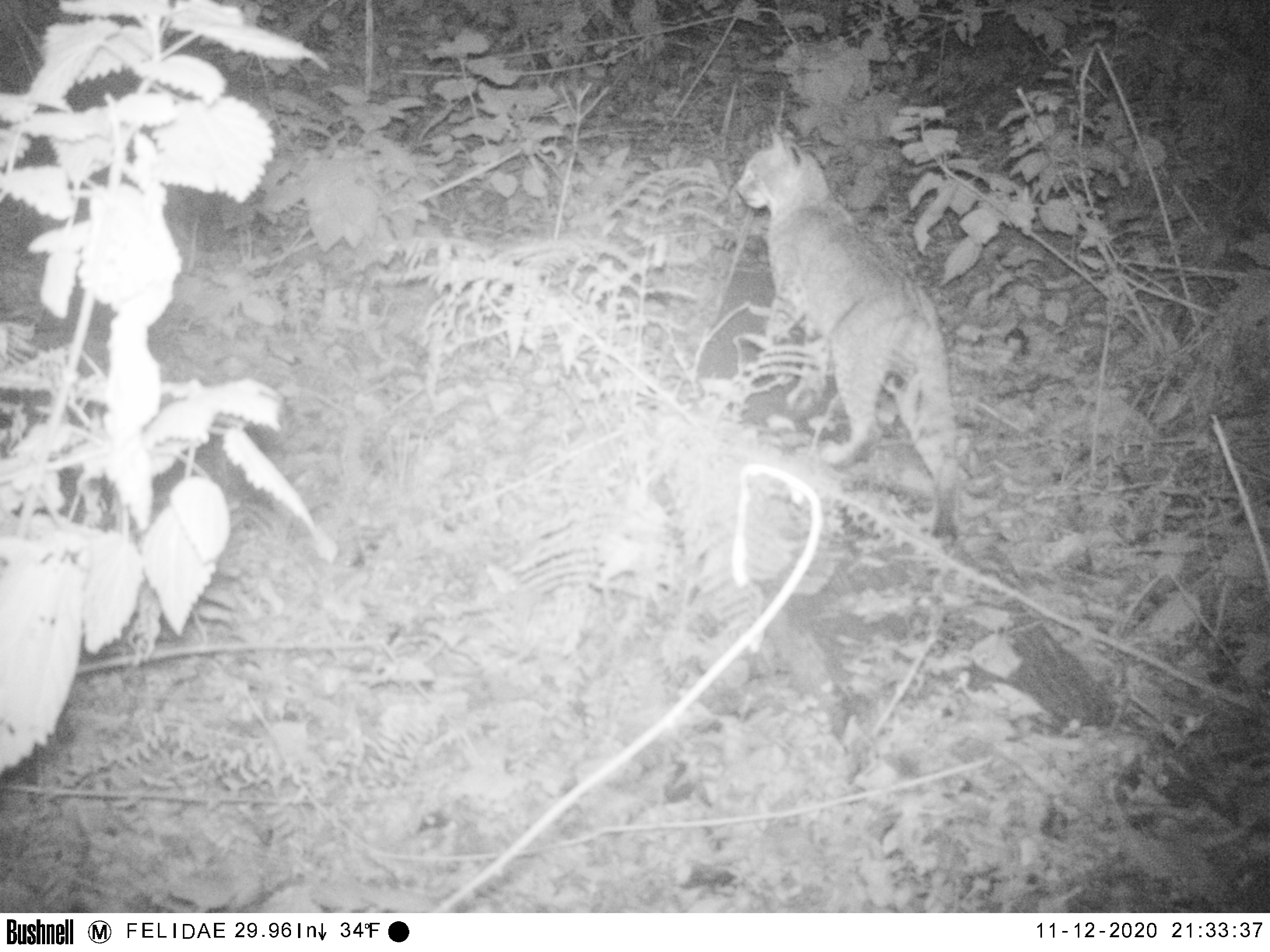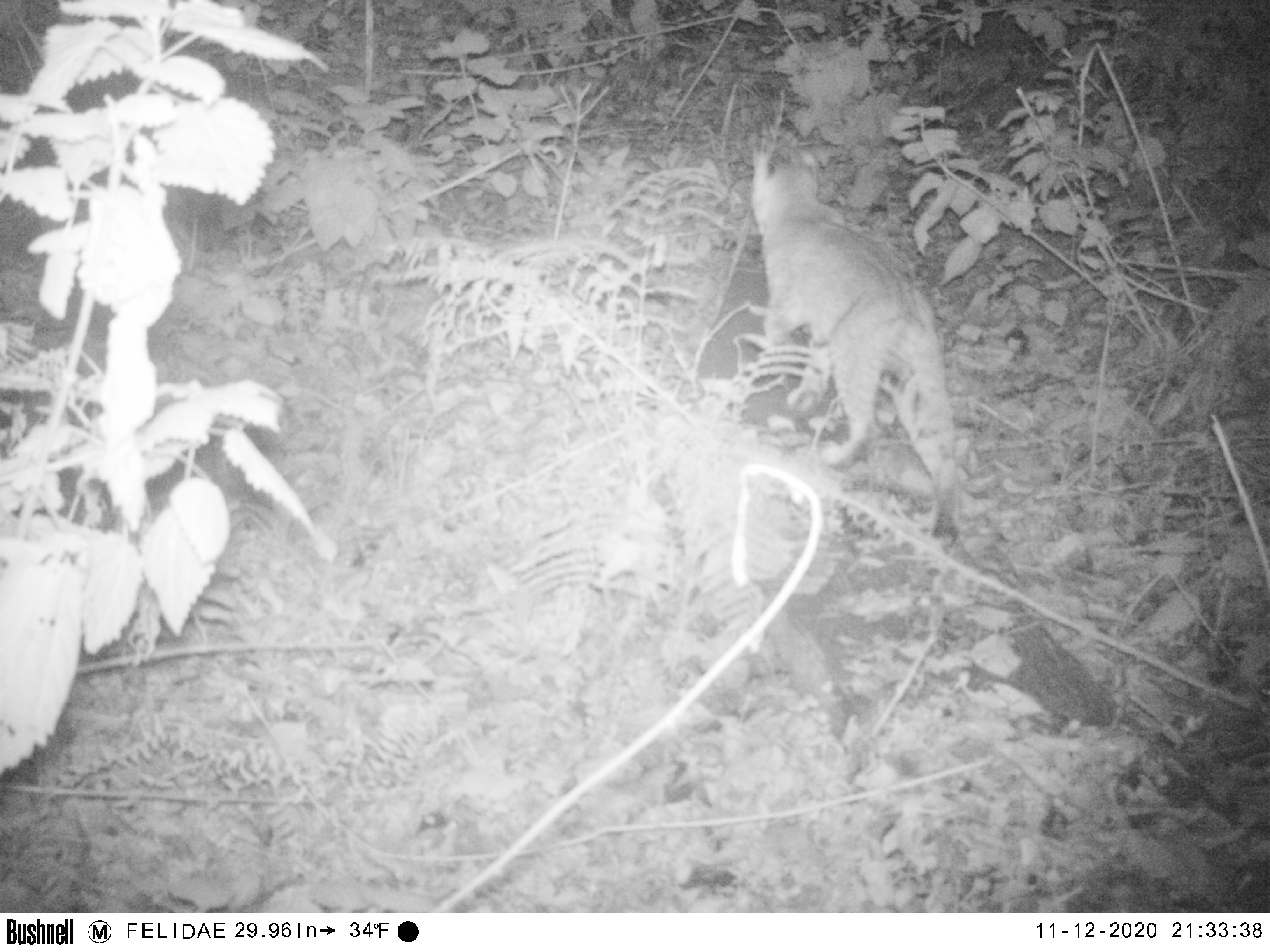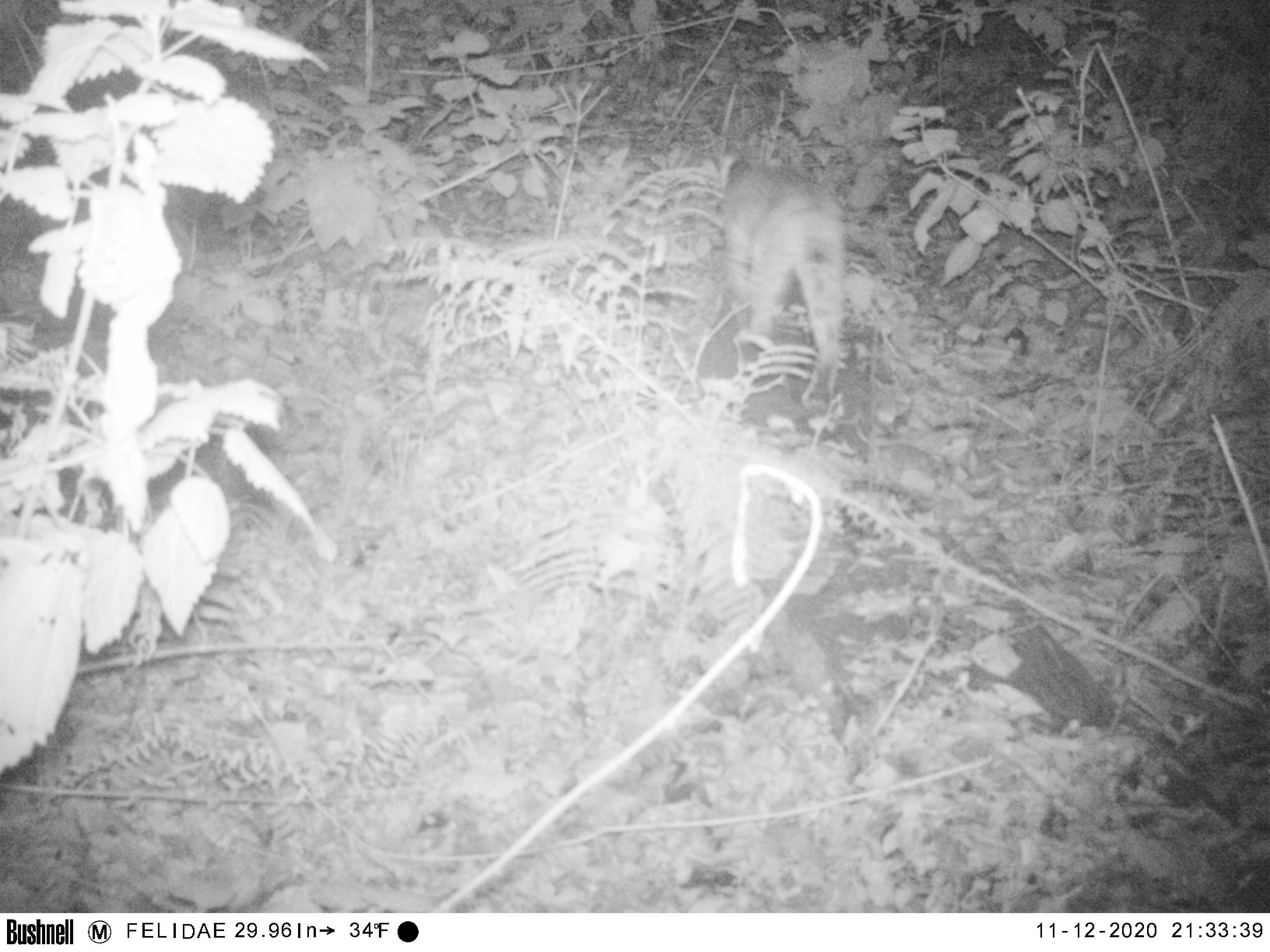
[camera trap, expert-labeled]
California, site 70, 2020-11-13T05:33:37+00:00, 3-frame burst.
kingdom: Animalia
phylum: Chordata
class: Mammalia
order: Carnivora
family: Felidae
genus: Lynx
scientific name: Lynx rufus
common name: bobcat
Bobcat (Lynx rufus).